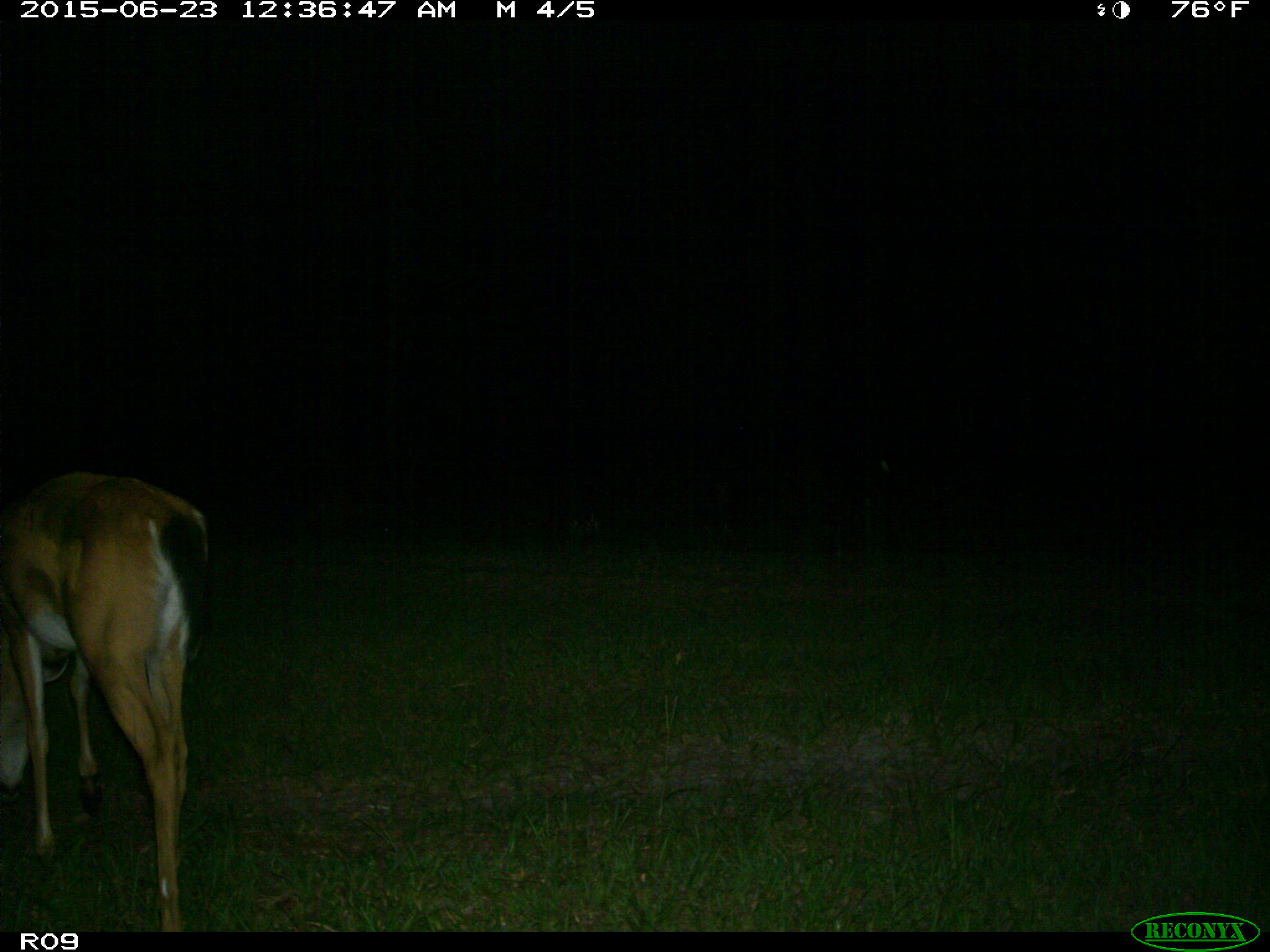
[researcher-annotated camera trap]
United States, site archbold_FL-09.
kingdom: Animalia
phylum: Chordata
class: Mammalia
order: Artiodactyla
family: Cervidae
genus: Odocoileus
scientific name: Odocoileus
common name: deer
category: unidentified deer